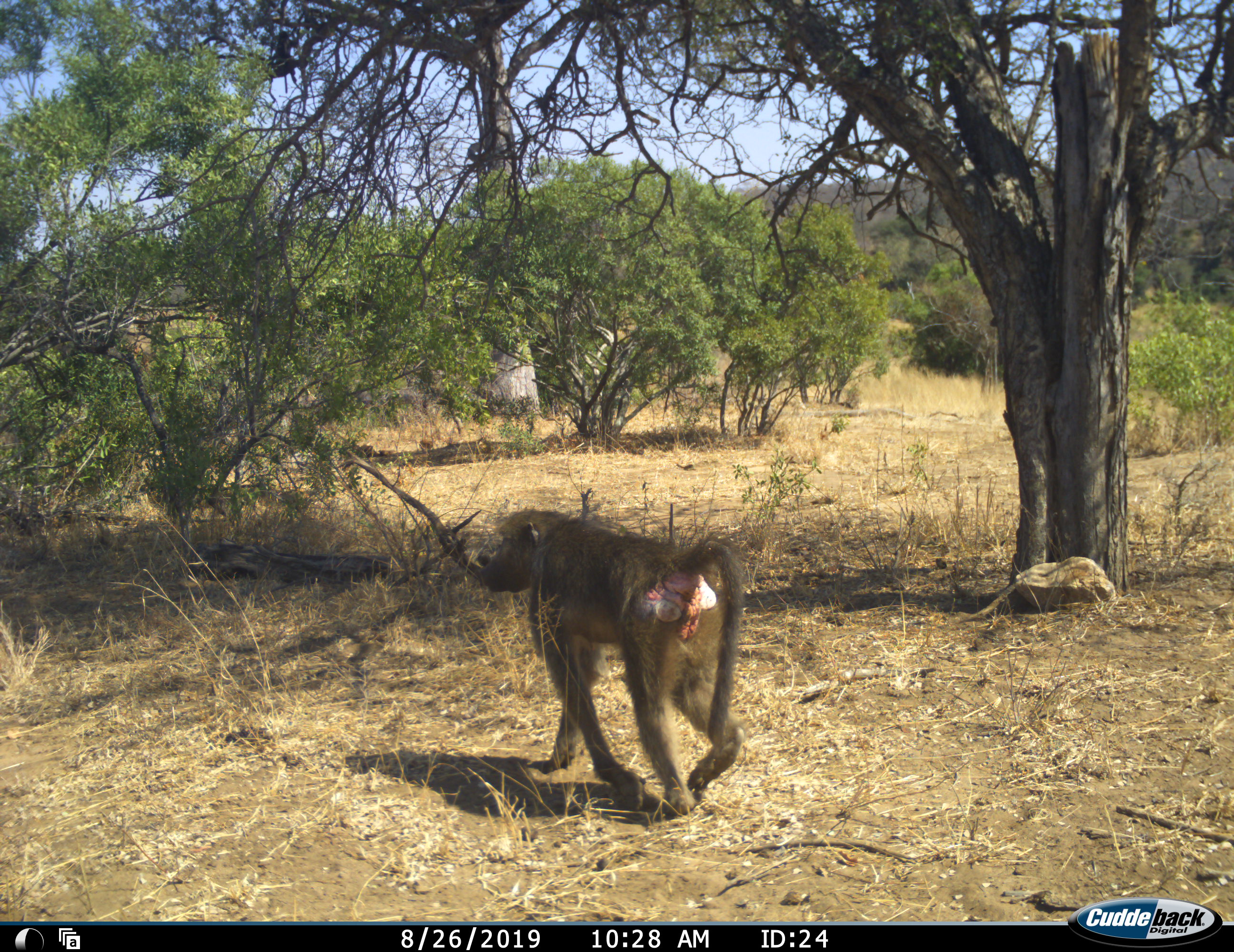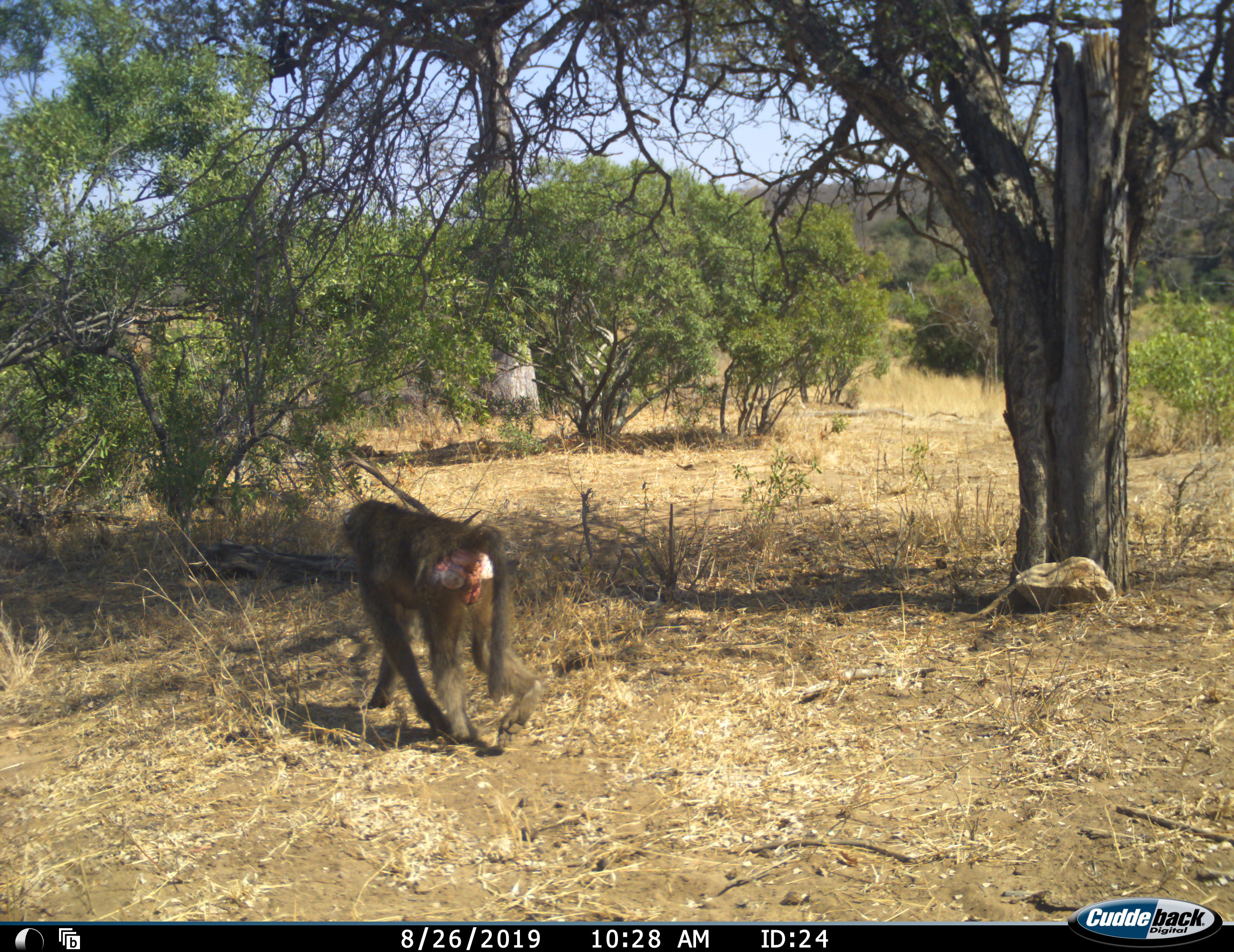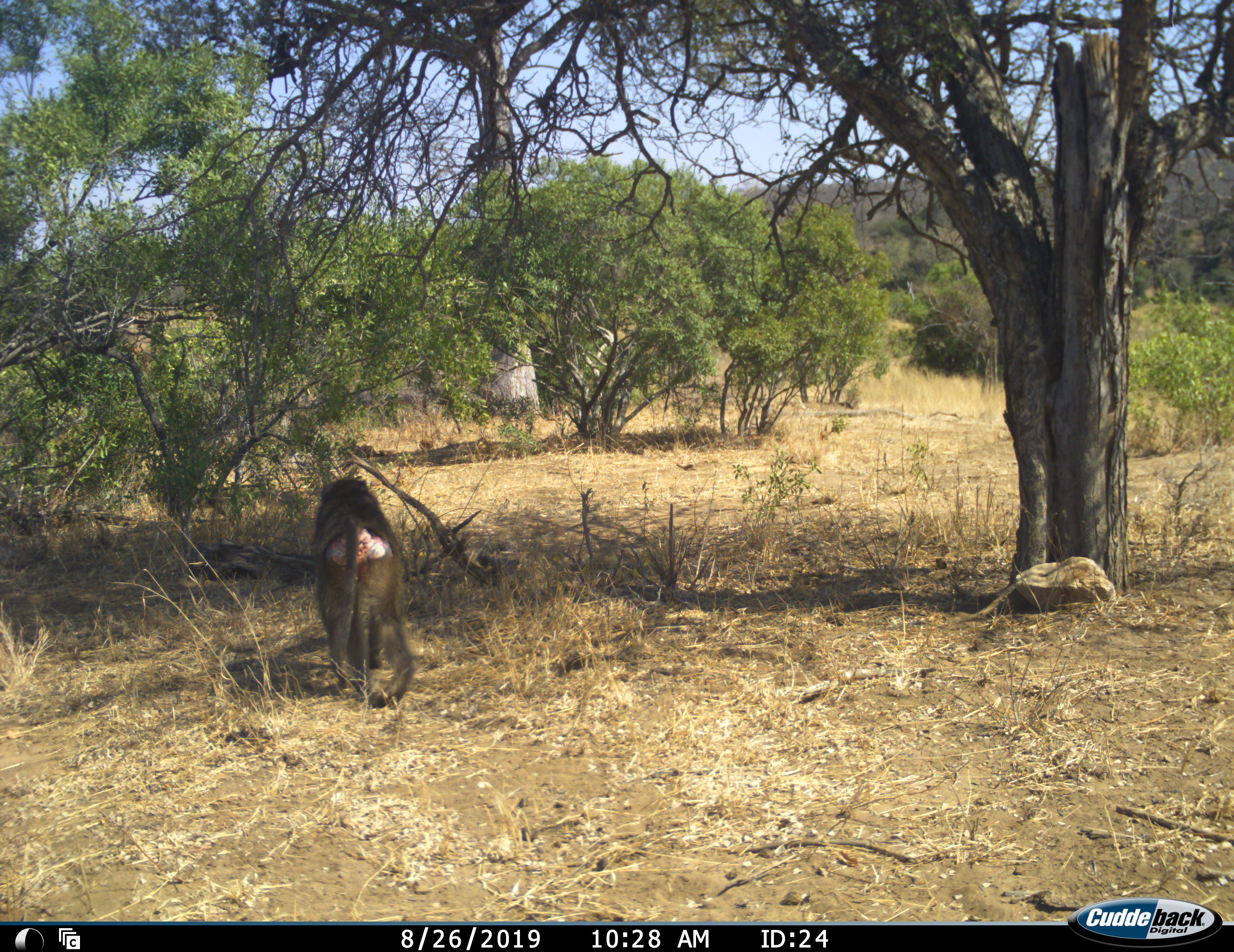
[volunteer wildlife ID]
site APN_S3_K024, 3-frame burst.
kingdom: Animalia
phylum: Chordata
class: Mammalia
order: Primates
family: Cercopithecidae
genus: Papio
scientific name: Papio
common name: baboon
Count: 1.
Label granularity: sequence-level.